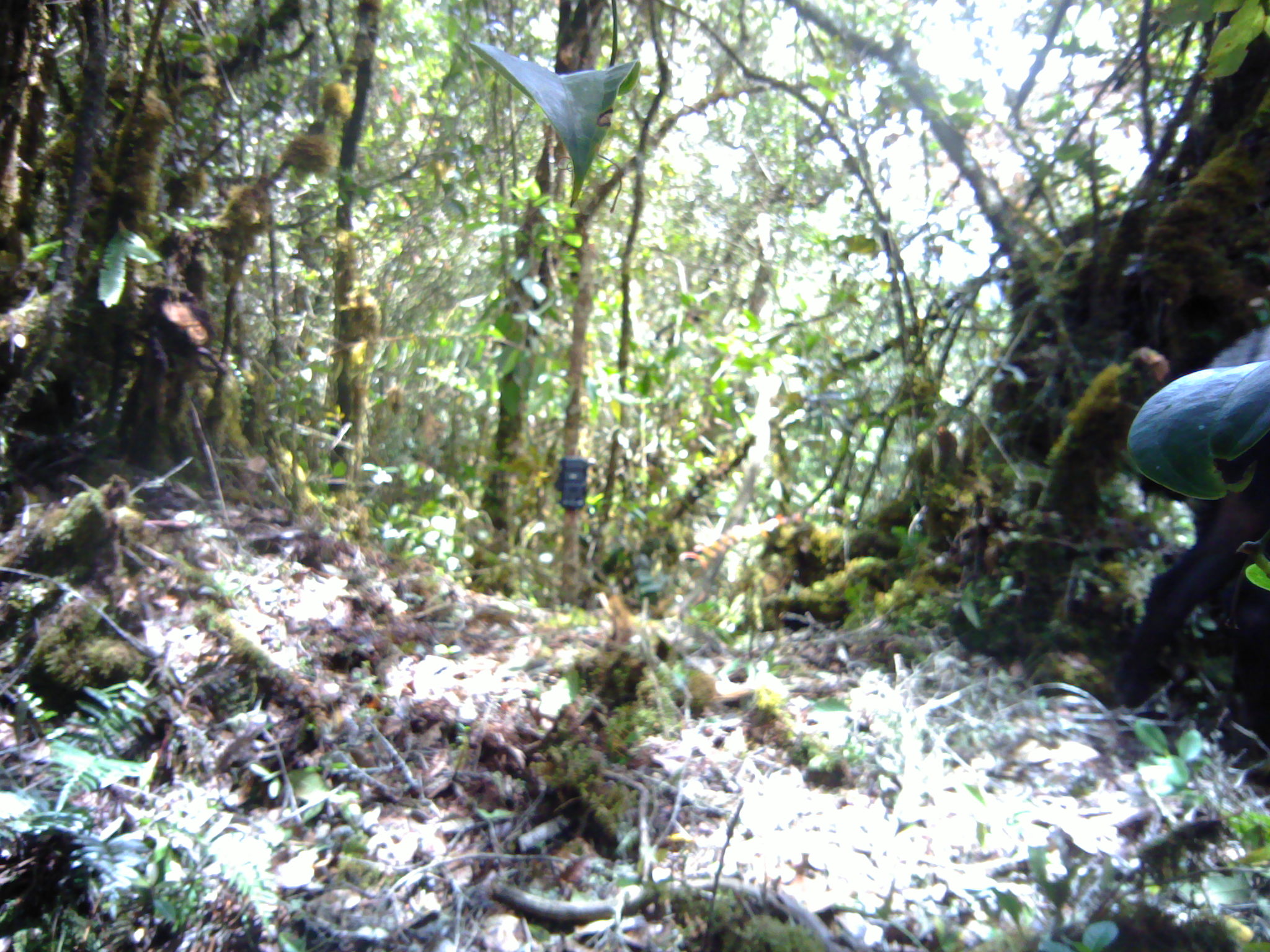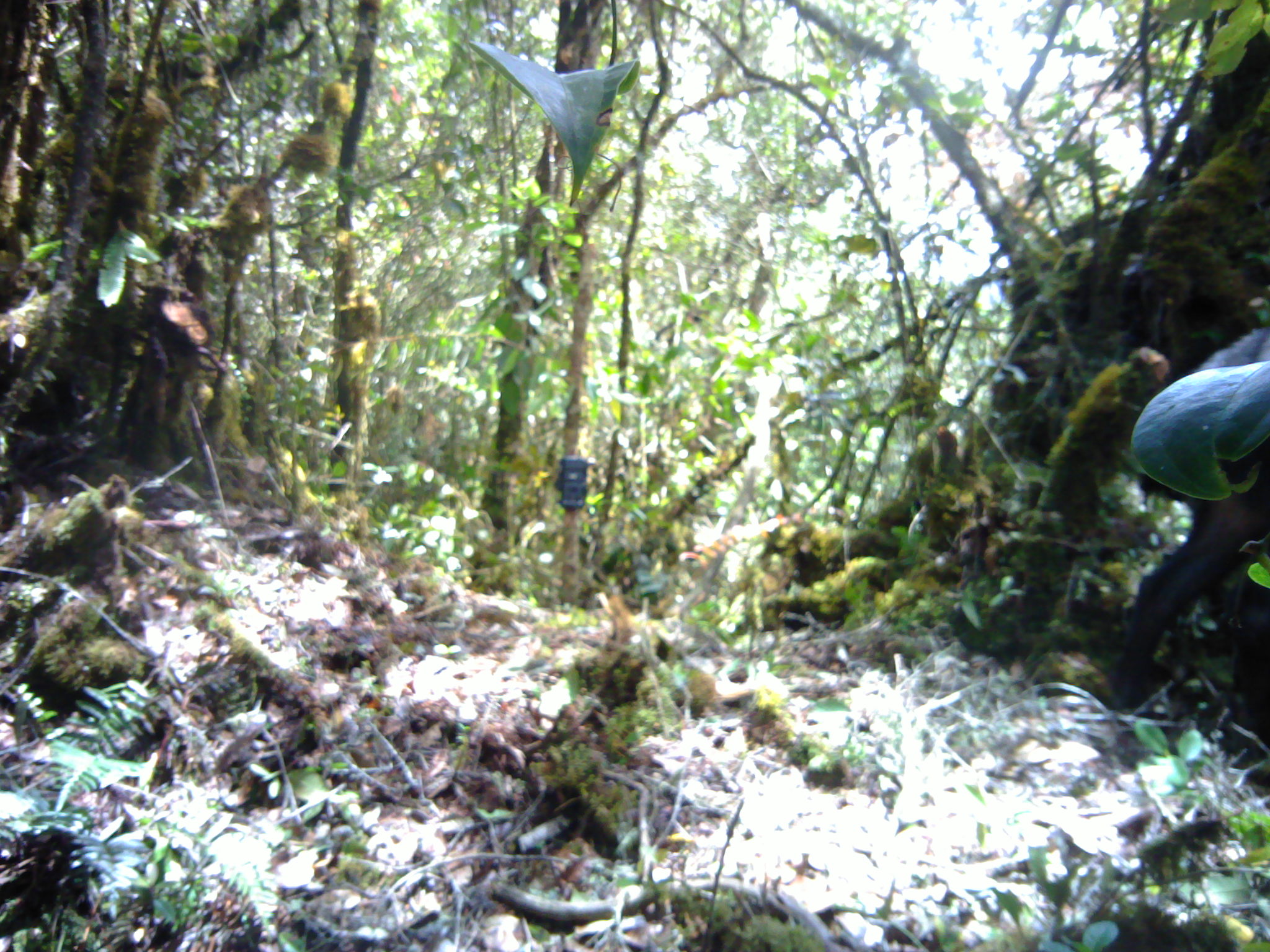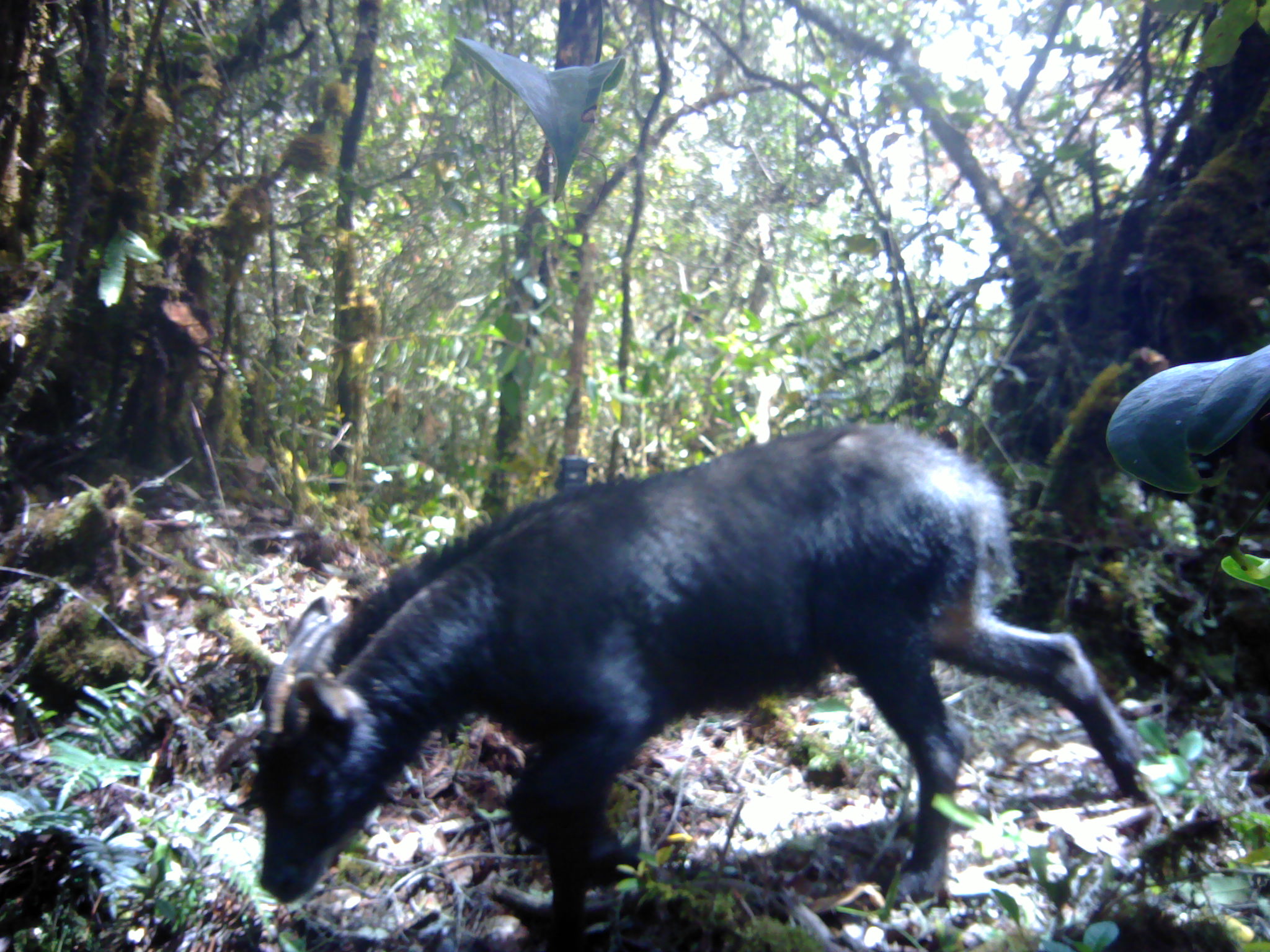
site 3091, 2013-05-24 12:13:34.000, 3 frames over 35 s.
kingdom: Animalia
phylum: Chordata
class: Mammalia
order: Artiodactyla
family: Bovidae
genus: Capricornis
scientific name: Capricornis sumatraensis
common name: southern serow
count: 1